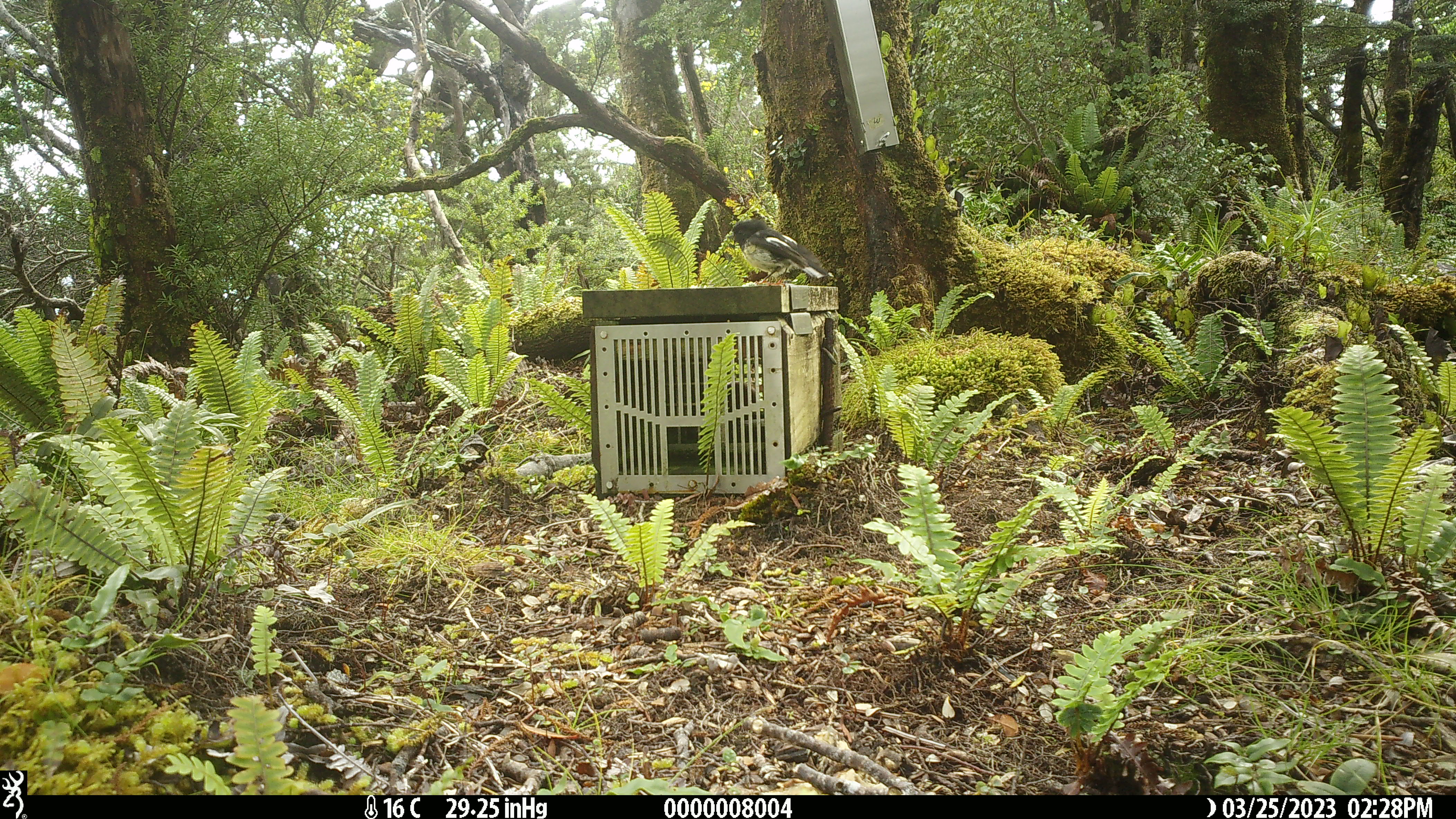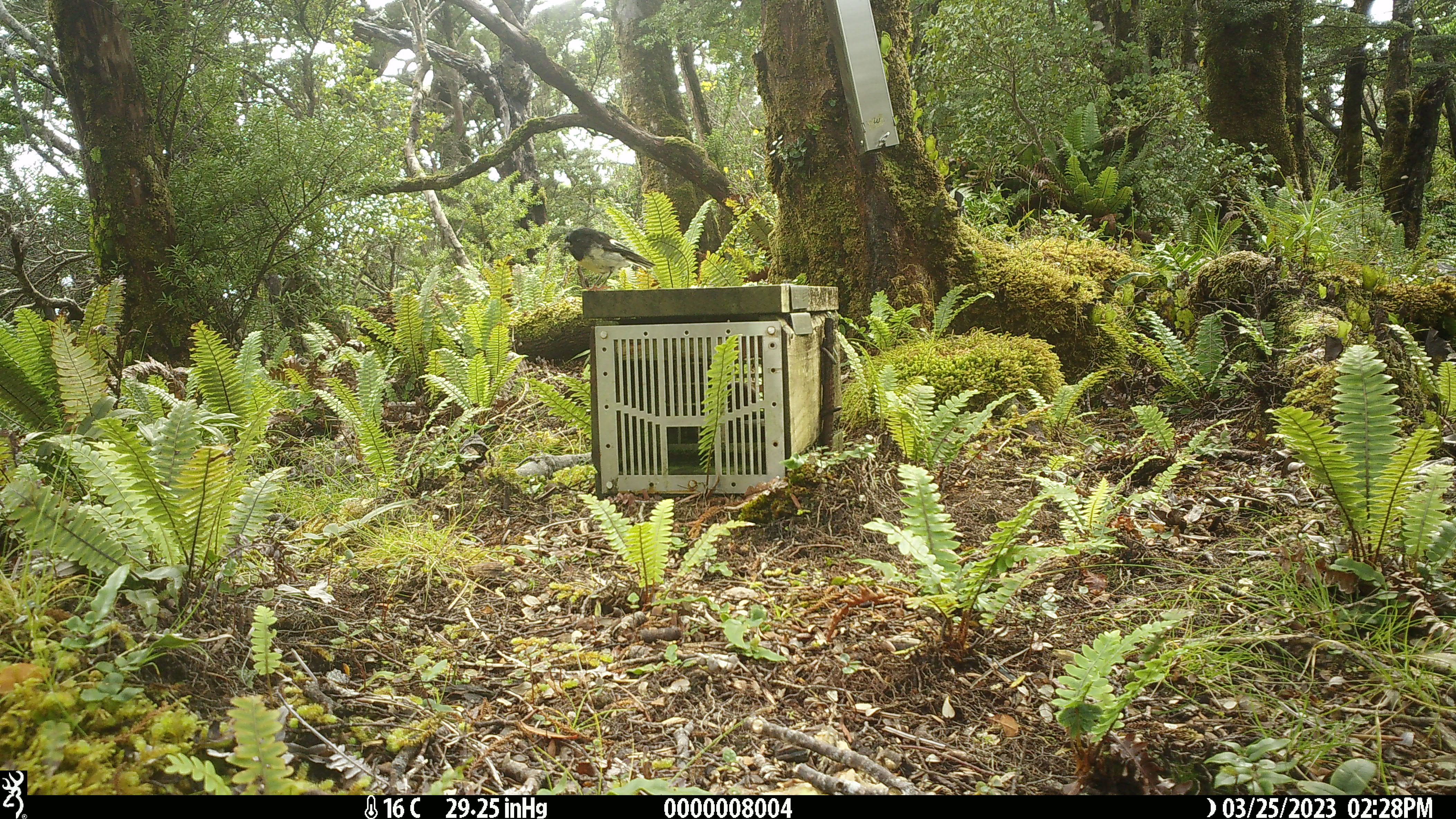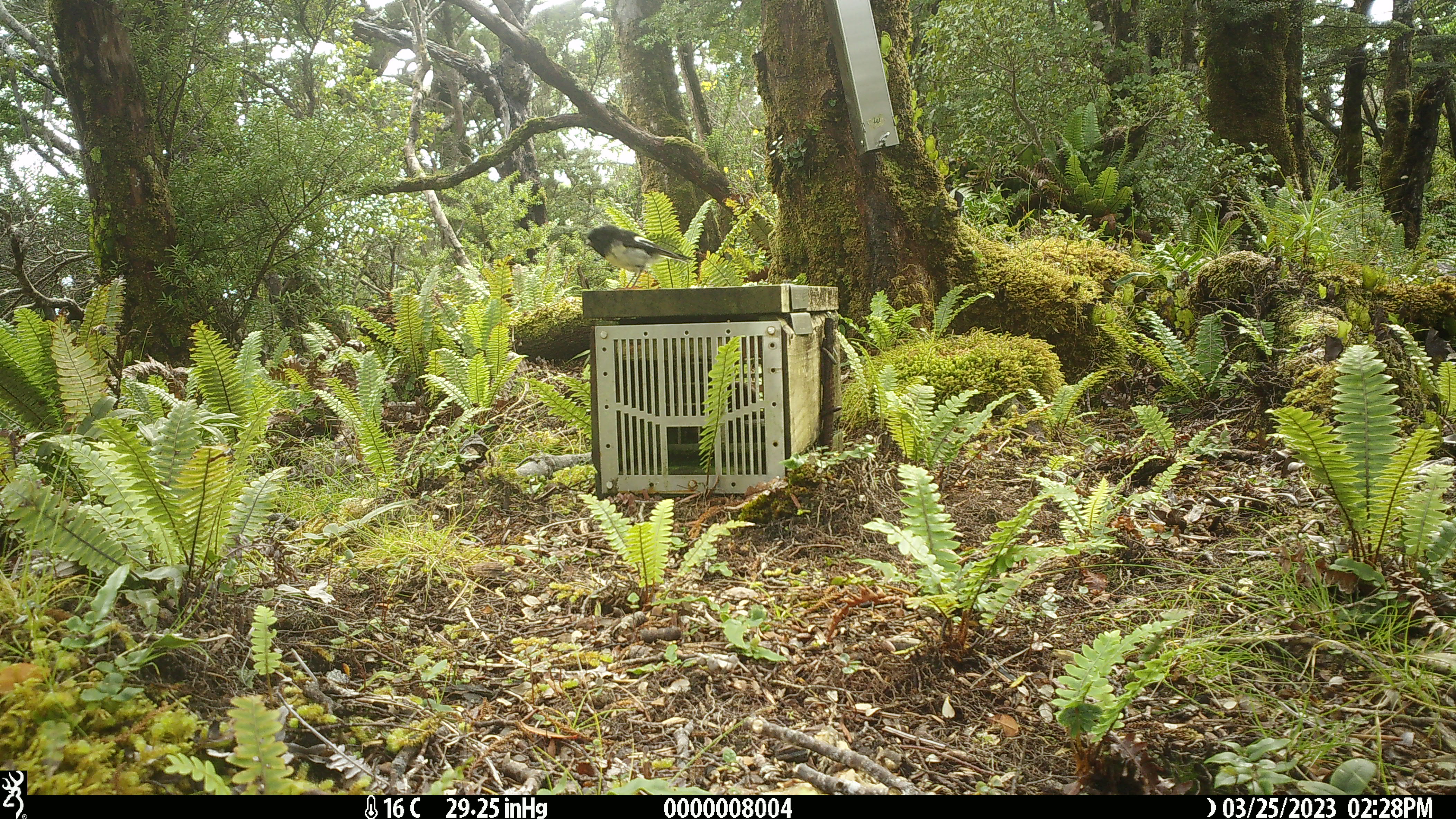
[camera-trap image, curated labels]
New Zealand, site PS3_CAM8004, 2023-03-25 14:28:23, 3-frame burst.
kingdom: Animalia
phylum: Chordata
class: Aves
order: Passeriformes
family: Petroicidae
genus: Petroica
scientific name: Petroica macrocephala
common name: tomtit